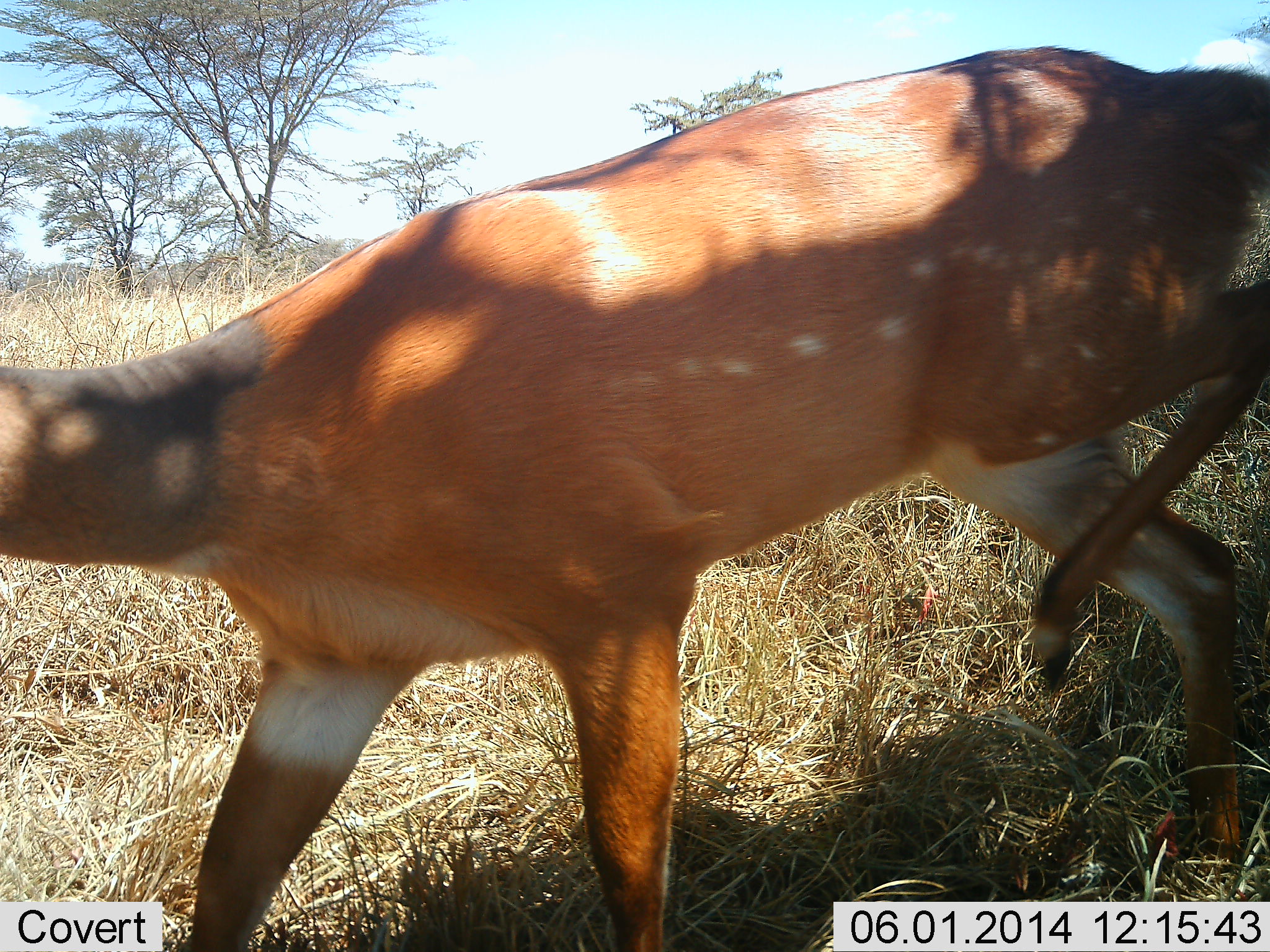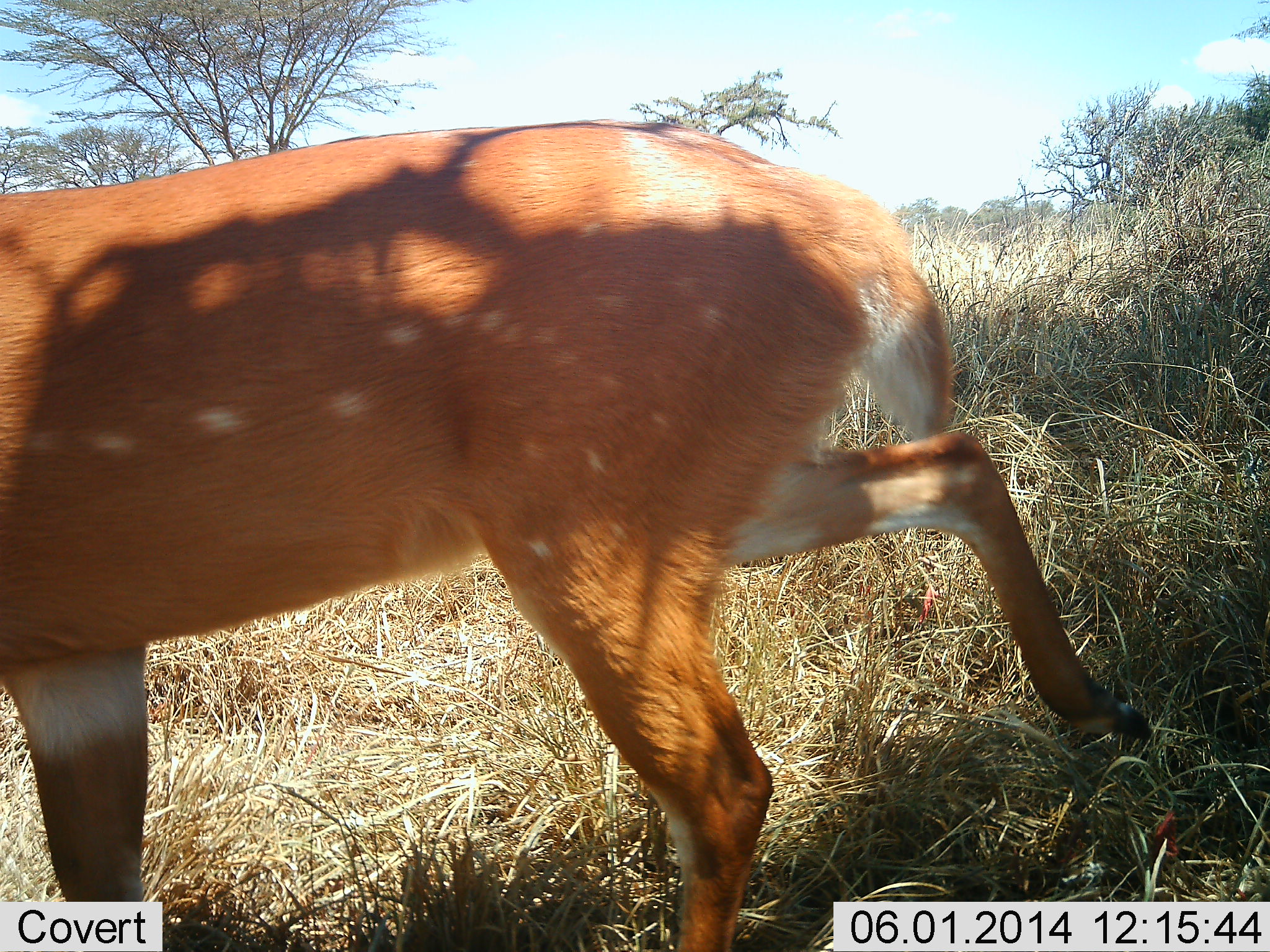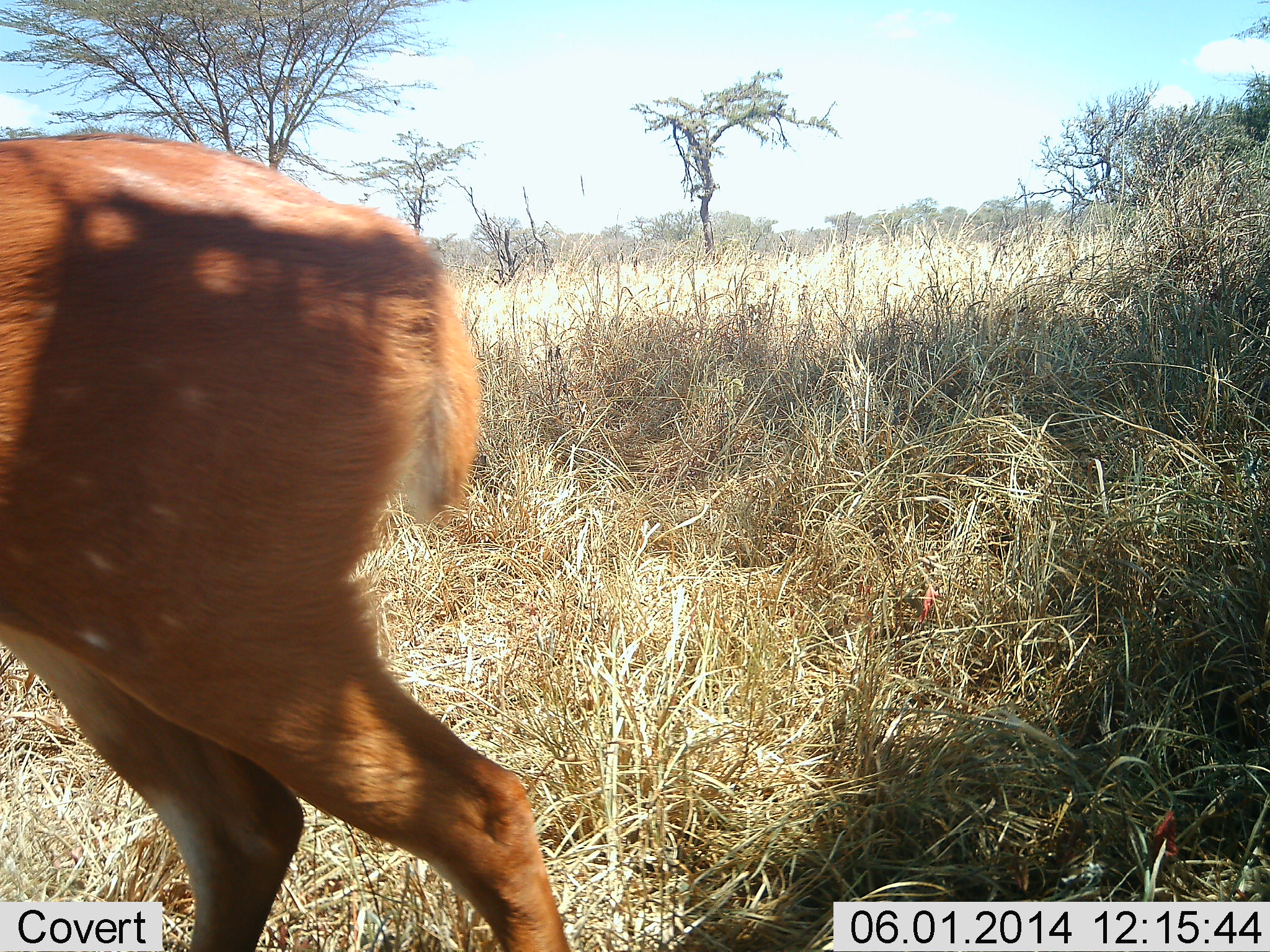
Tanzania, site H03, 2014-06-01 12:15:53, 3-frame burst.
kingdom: Animalia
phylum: Chordata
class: Mammalia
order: Artiodactyla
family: Bovidae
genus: Tragelaphus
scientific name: Tragelaphus scriptus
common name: bushbuck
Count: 1.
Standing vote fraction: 0%.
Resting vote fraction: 0%.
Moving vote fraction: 100%.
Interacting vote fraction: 0%.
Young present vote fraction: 0%.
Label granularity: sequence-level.